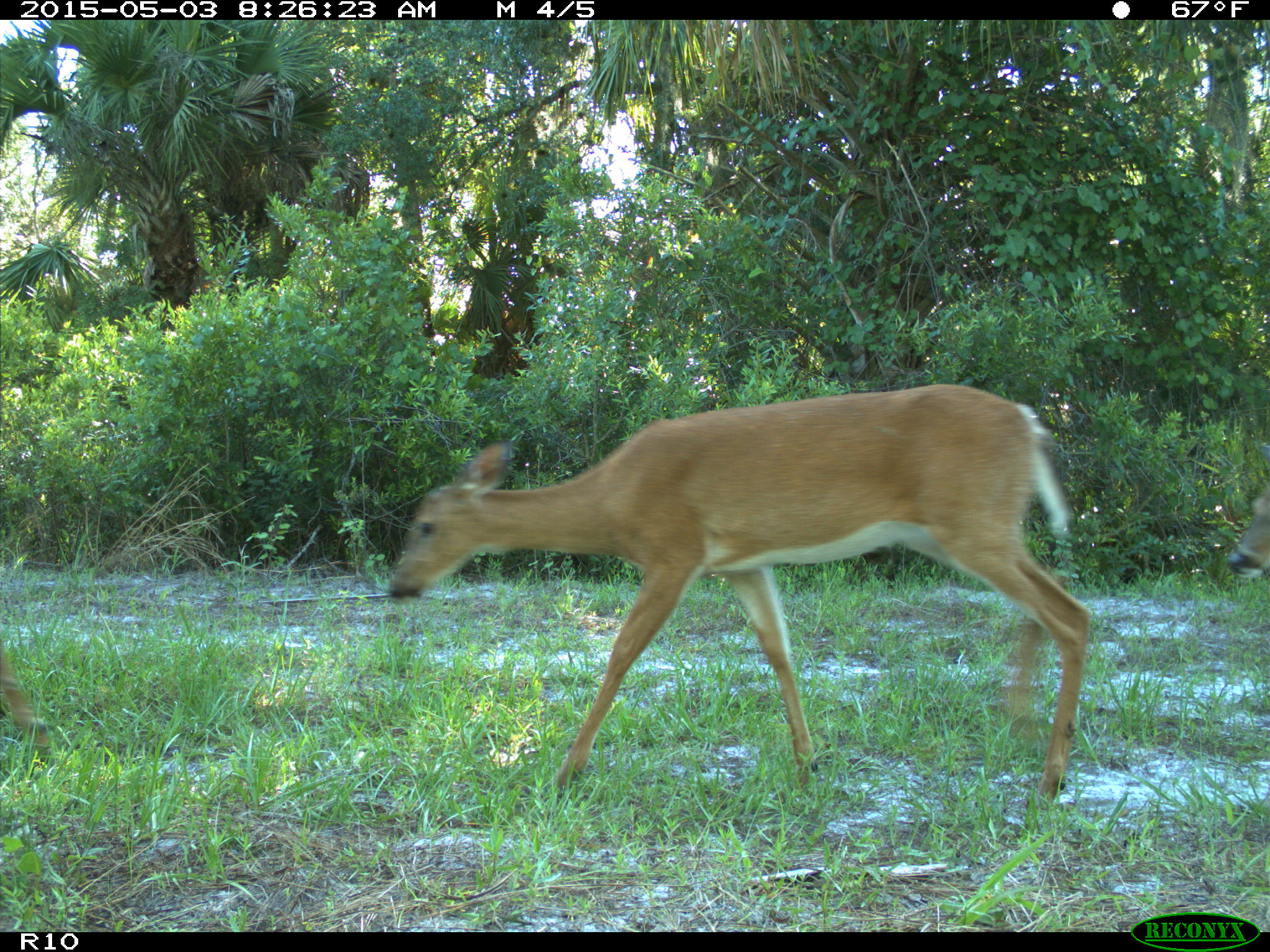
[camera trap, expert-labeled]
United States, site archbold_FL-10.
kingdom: Animalia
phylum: Chordata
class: Mammalia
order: Artiodactyla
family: Cervidae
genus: Odocoileus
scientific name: Odocoileus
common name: deer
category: unidentified deer